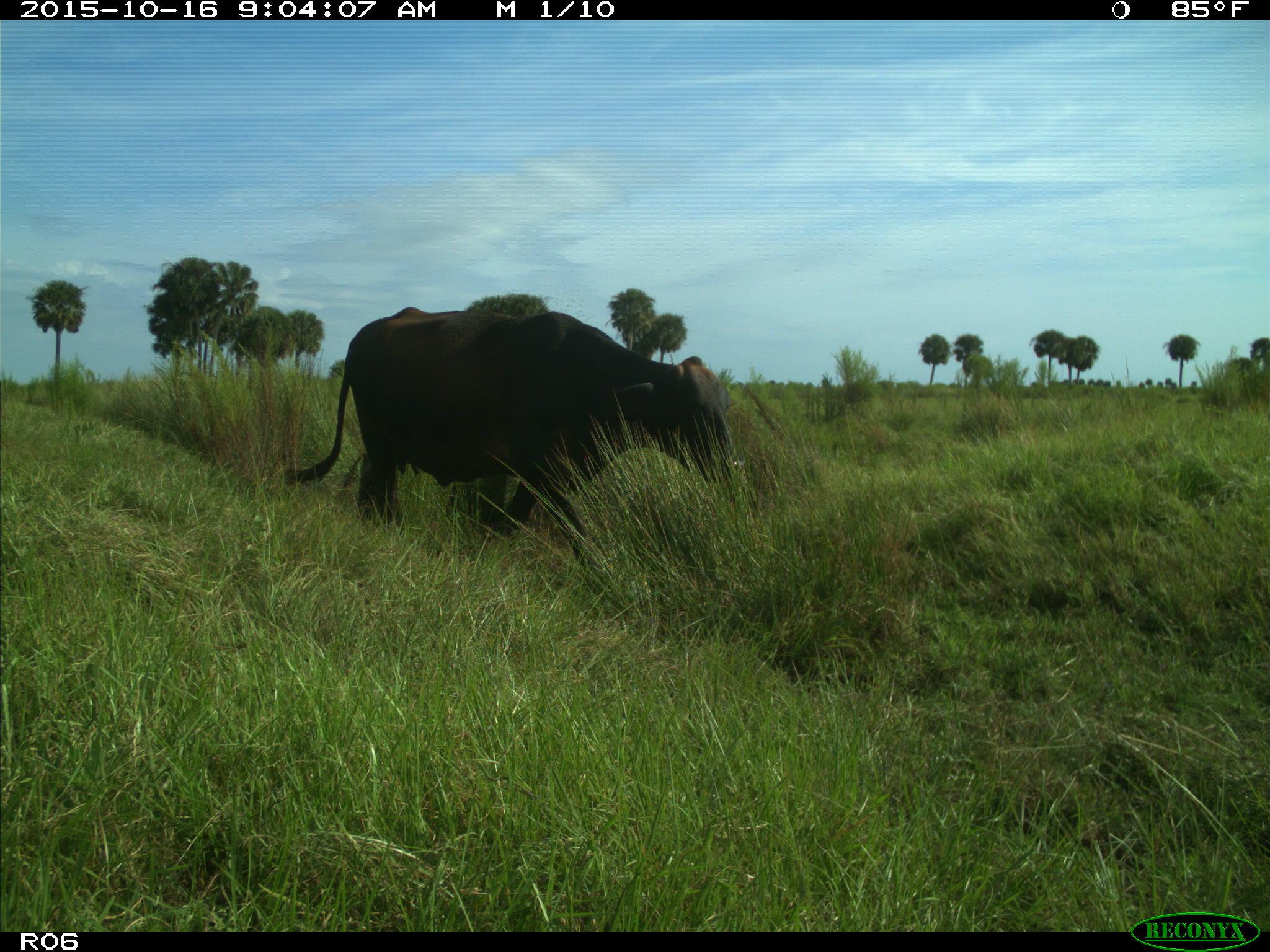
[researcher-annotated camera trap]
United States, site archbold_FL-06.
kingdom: Animalia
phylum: Chordata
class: Mammalia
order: Artiodactyla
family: Bovidae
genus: Bos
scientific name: Bos taurus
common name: domestic cow